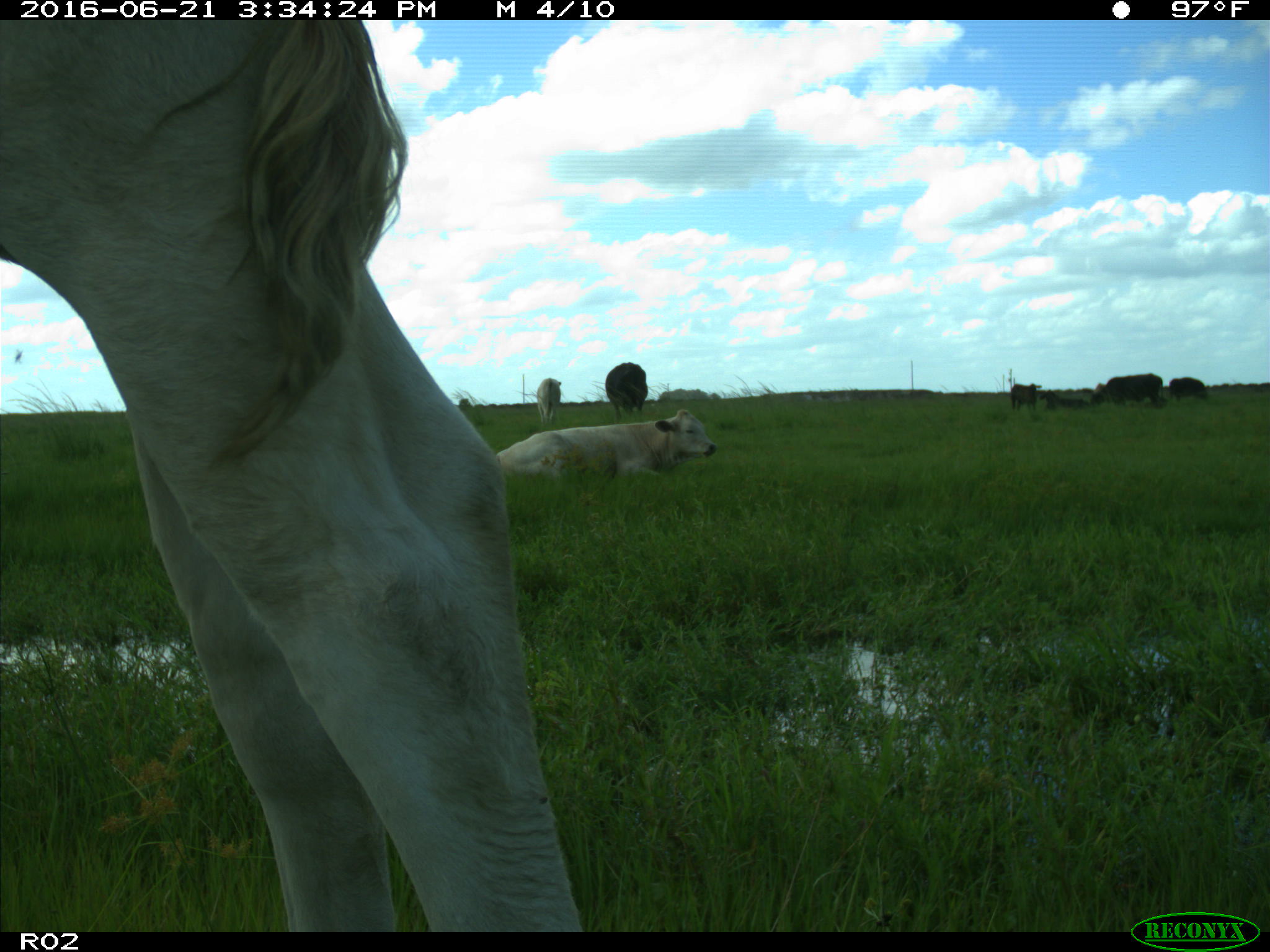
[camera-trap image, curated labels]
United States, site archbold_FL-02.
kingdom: Animalia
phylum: Chordata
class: Mammalia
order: Artiodactyla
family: Bovidae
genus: Bos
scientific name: Bos taurus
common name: domestic cow